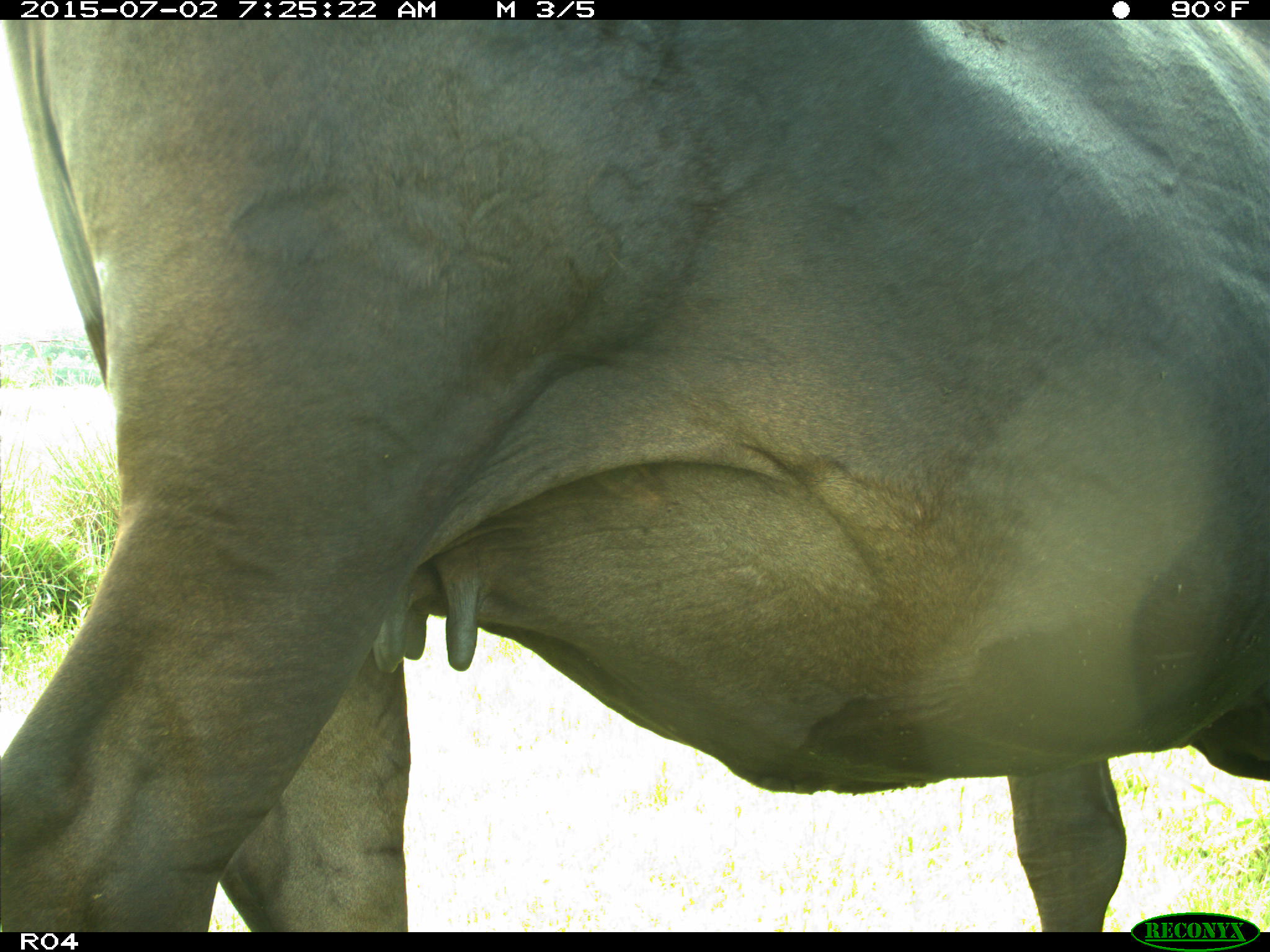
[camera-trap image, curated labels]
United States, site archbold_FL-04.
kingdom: Animalia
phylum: Chordata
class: Mammalia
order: Artiodactyla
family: Bovidae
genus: Bos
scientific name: Bos taurus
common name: domestic cow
Bos taurus (domestic cow).